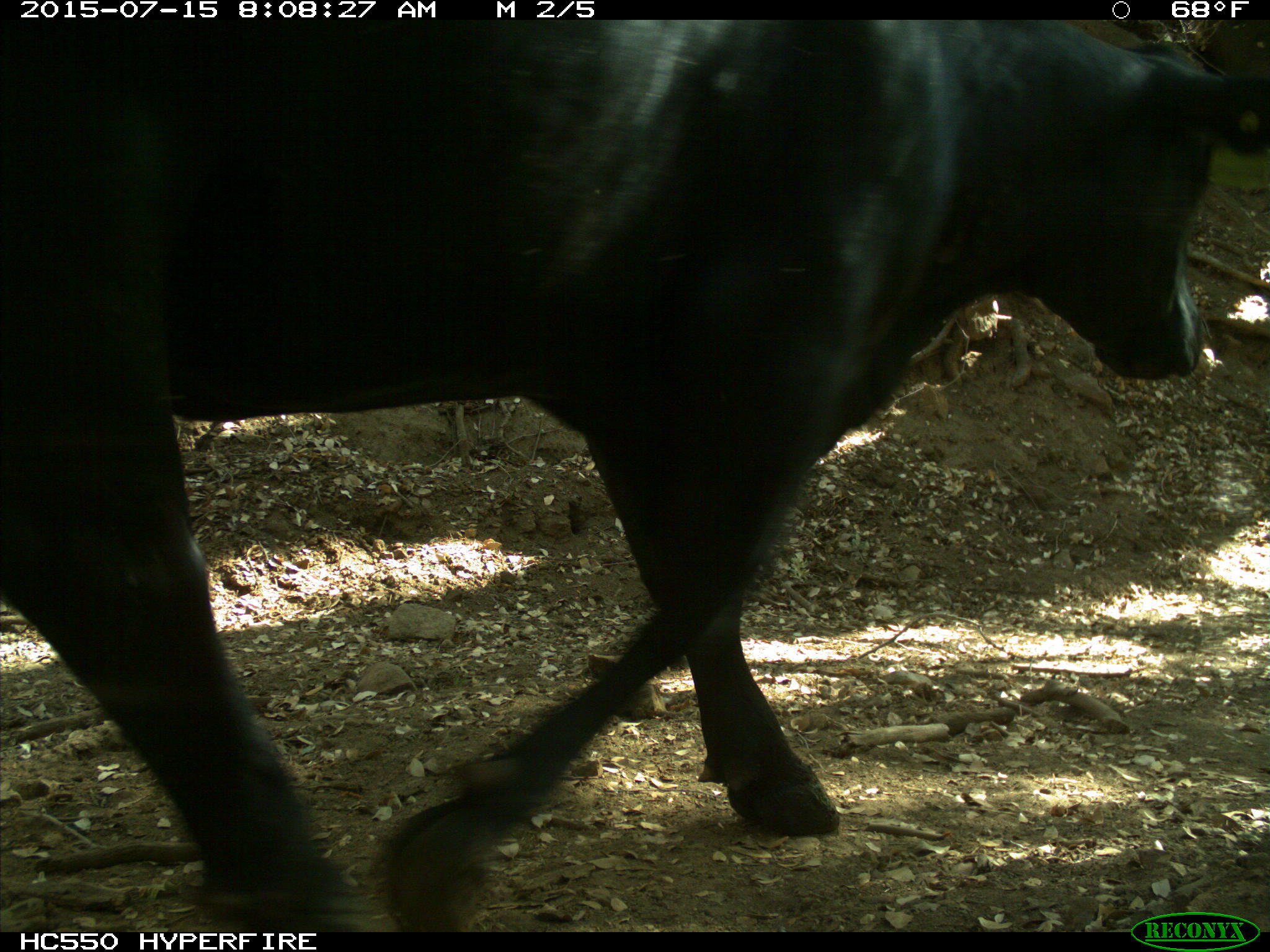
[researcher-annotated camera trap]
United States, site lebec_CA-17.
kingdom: Animalia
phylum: Chordata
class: Mammalia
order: Artiodactyla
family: Bovidae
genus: Bos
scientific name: Bos taurus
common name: domestic cow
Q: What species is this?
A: Bos taurus (domestic cow).